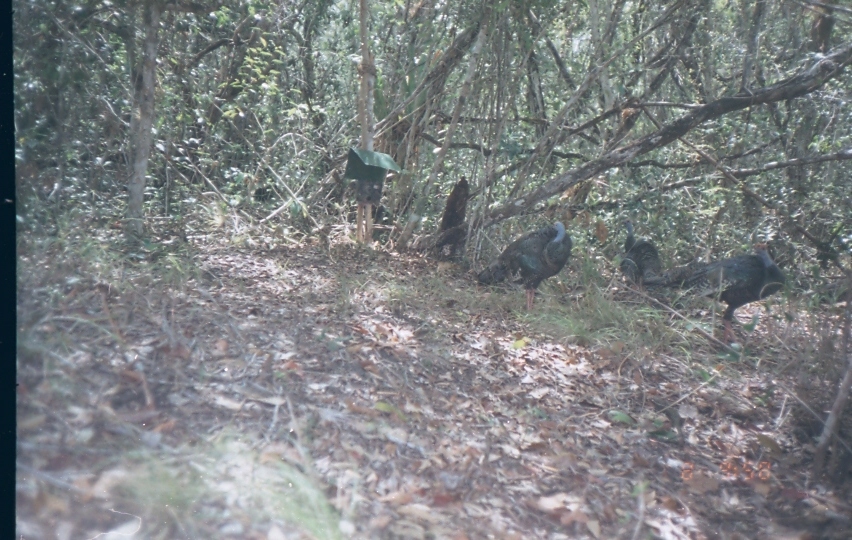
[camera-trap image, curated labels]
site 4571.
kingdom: Animalia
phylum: Chordata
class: Aves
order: Galliformes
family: Phasianidae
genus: Meleagris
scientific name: Meleagris ocellata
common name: ocellated turkey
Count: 1.